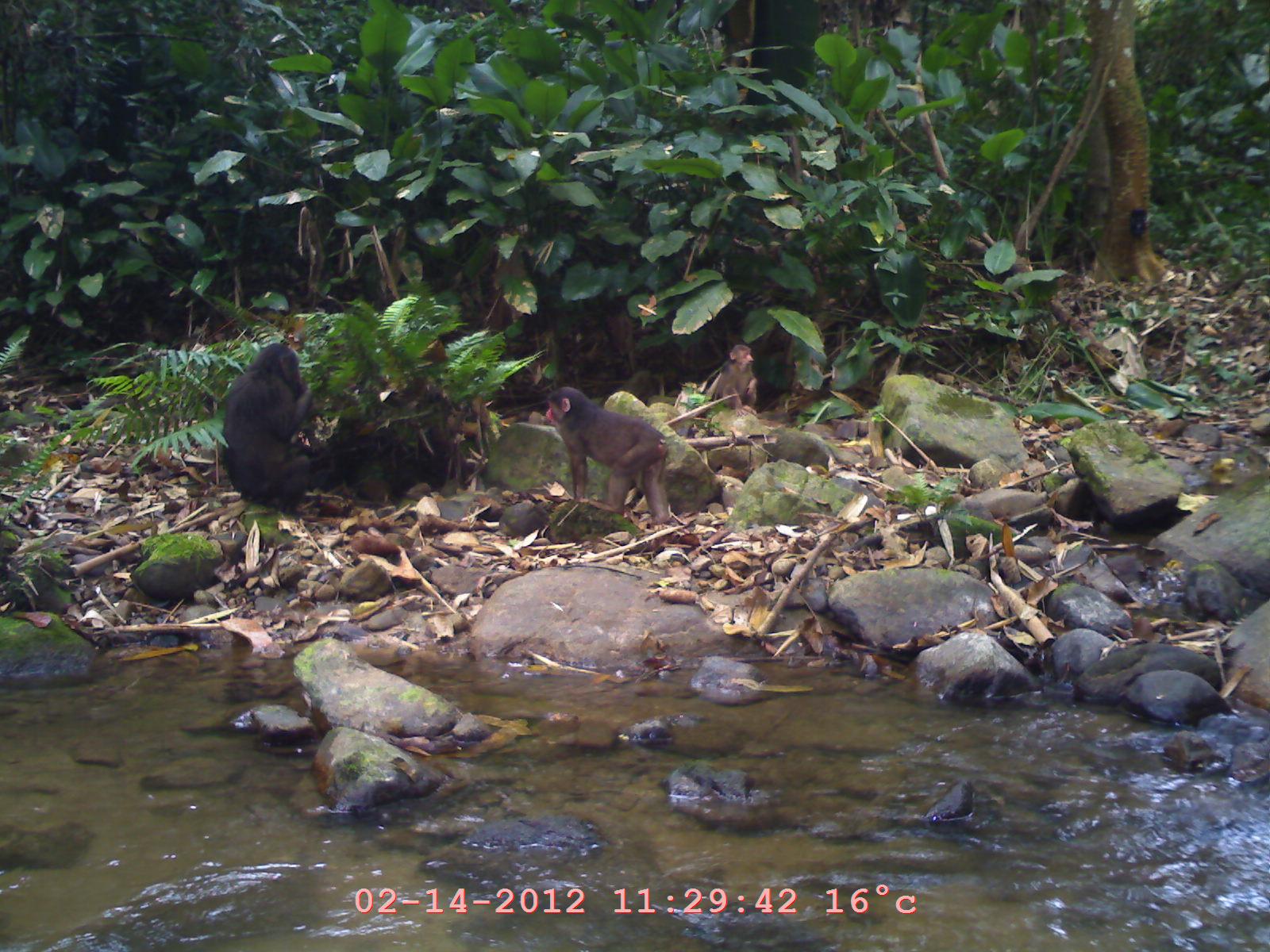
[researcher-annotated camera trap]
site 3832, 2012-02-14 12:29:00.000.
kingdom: Animalia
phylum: Chordata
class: Mammalia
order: Primates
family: Cercopithecidae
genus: Macaca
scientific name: Macaca arctoides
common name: stump-tailed macaque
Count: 3.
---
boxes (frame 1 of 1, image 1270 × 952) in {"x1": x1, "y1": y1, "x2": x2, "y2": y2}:
macaca arctoides: {"x1": 539, "y1": 385, "x2": 674, "y2": 527}; {"x1": 217, "y1": 340, "x2": 319, "y2": 523}; {"x1": 711, "y1": 342, "x2": 760, "y2": 413}